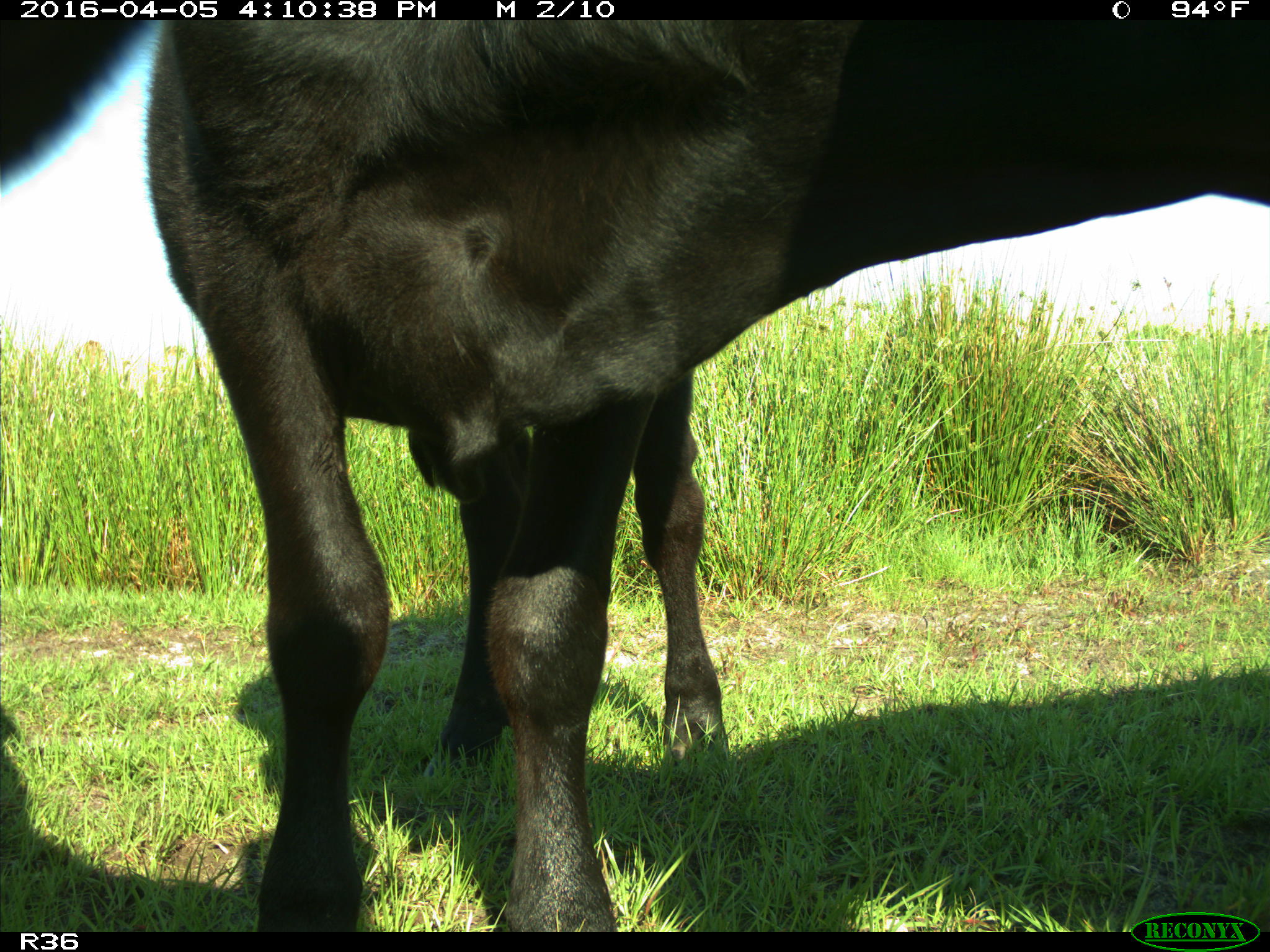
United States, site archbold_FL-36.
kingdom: Animalia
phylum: Chordata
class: Mammalia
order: Artiodactyla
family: Bovidae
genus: Bos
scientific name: Bos taurus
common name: domestic cow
Bos taurus (domestic cow).